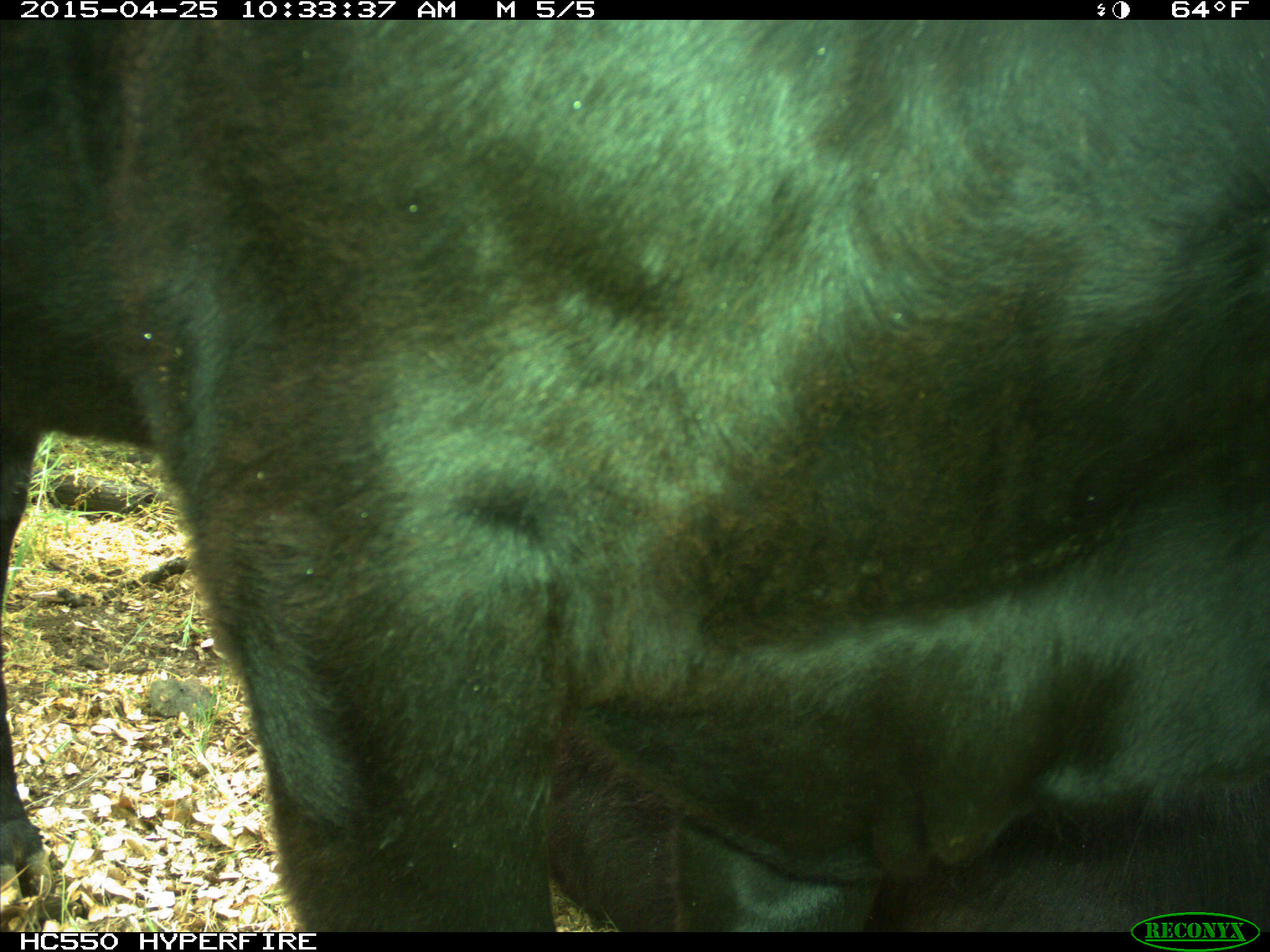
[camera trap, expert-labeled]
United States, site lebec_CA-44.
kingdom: Animalia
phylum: Chordata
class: Mammalia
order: Artiodactyla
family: Suidae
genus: Sus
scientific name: Sus scrofa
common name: wild boar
Sus scrofa (wild boar).